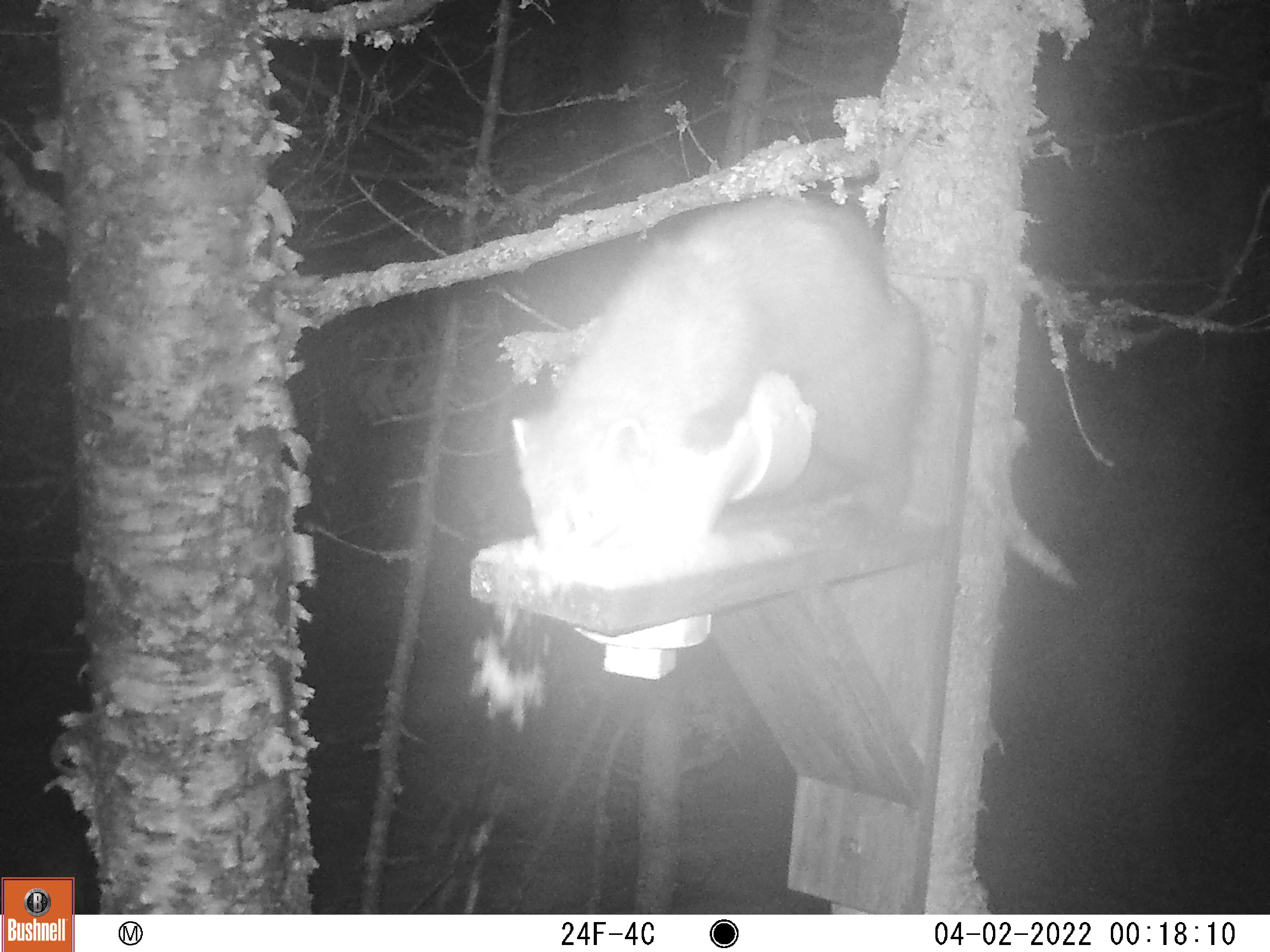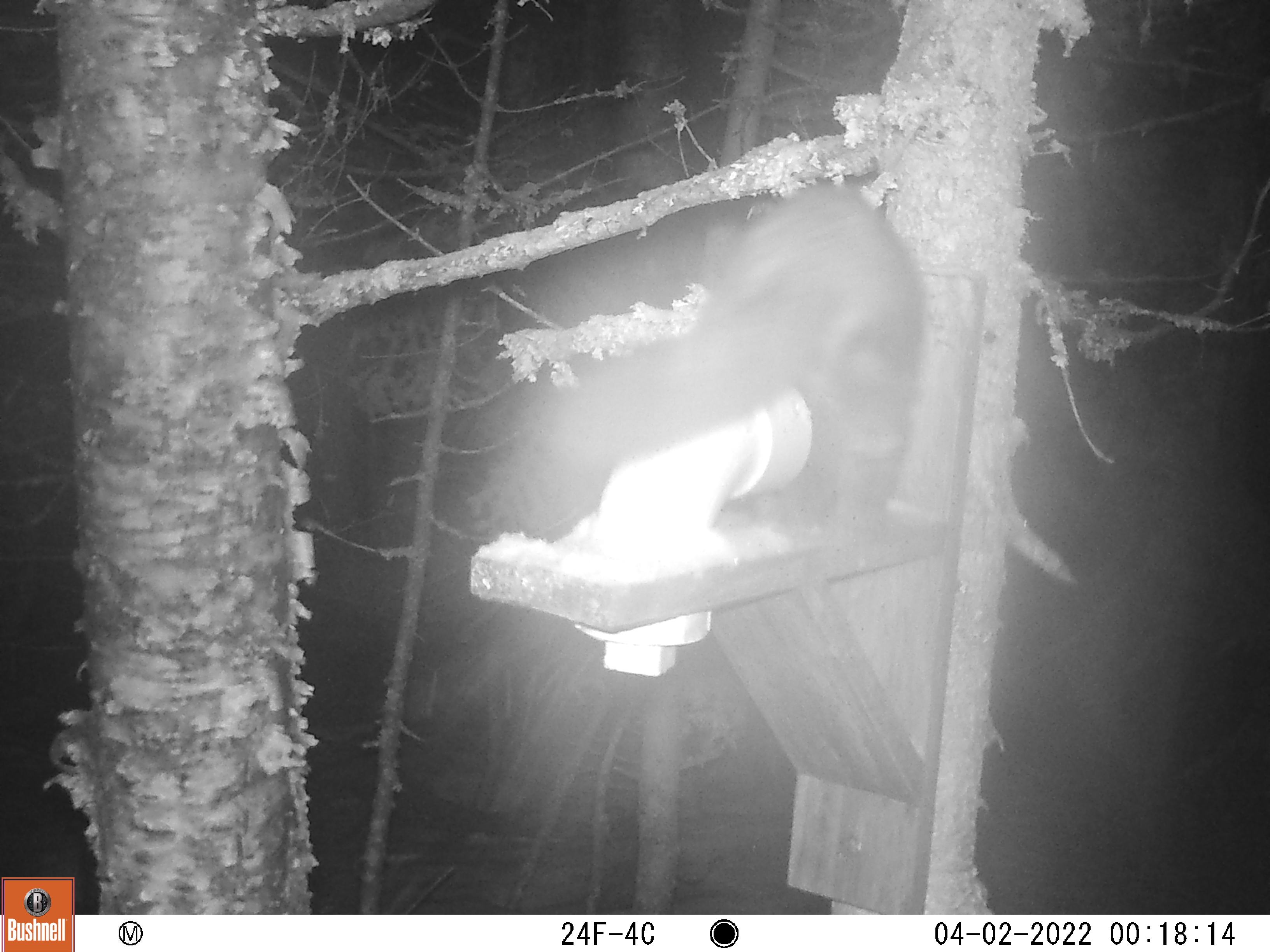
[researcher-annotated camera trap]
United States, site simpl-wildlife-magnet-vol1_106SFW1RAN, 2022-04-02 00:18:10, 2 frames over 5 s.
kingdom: Animalia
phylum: Chordata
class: Mammalia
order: Carnivora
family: Mustelidae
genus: Martes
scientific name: Martes americana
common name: american marten